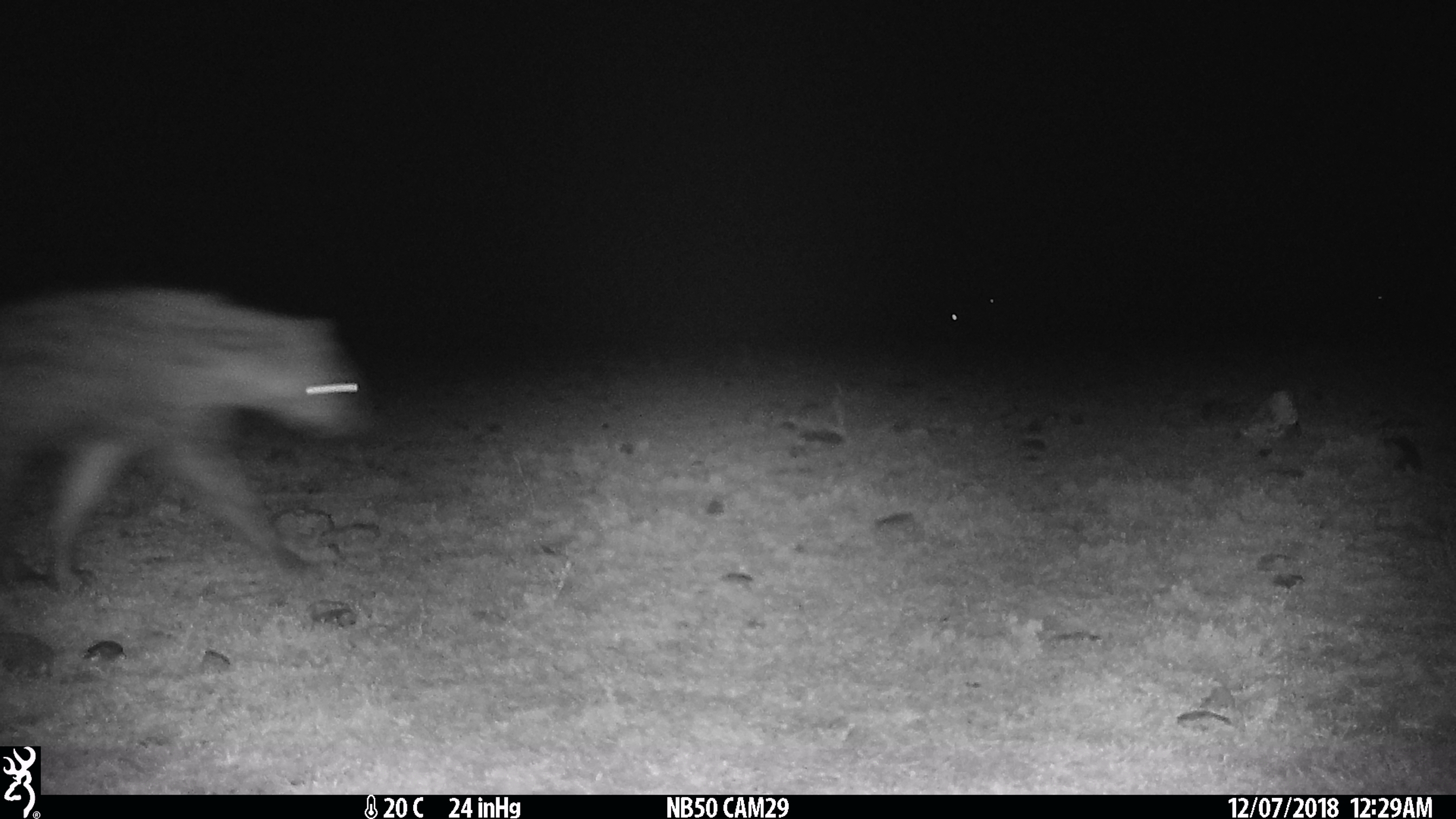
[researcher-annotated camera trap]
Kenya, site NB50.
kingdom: Animalia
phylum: Chordata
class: Mammalia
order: Carnivora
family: Hyaenidae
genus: Crocuta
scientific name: Crocuta crocuta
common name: spotted hyena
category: hyena spotted